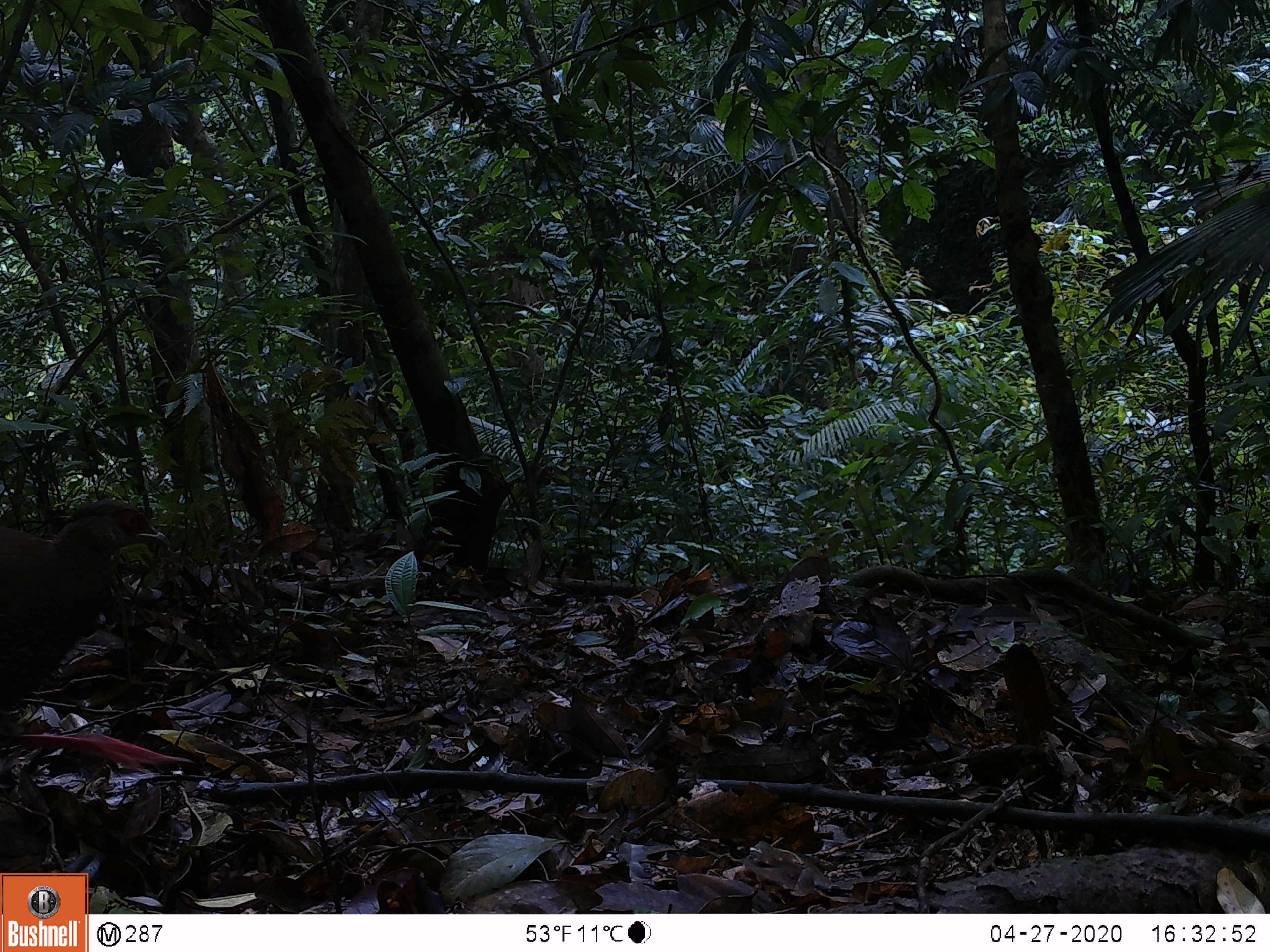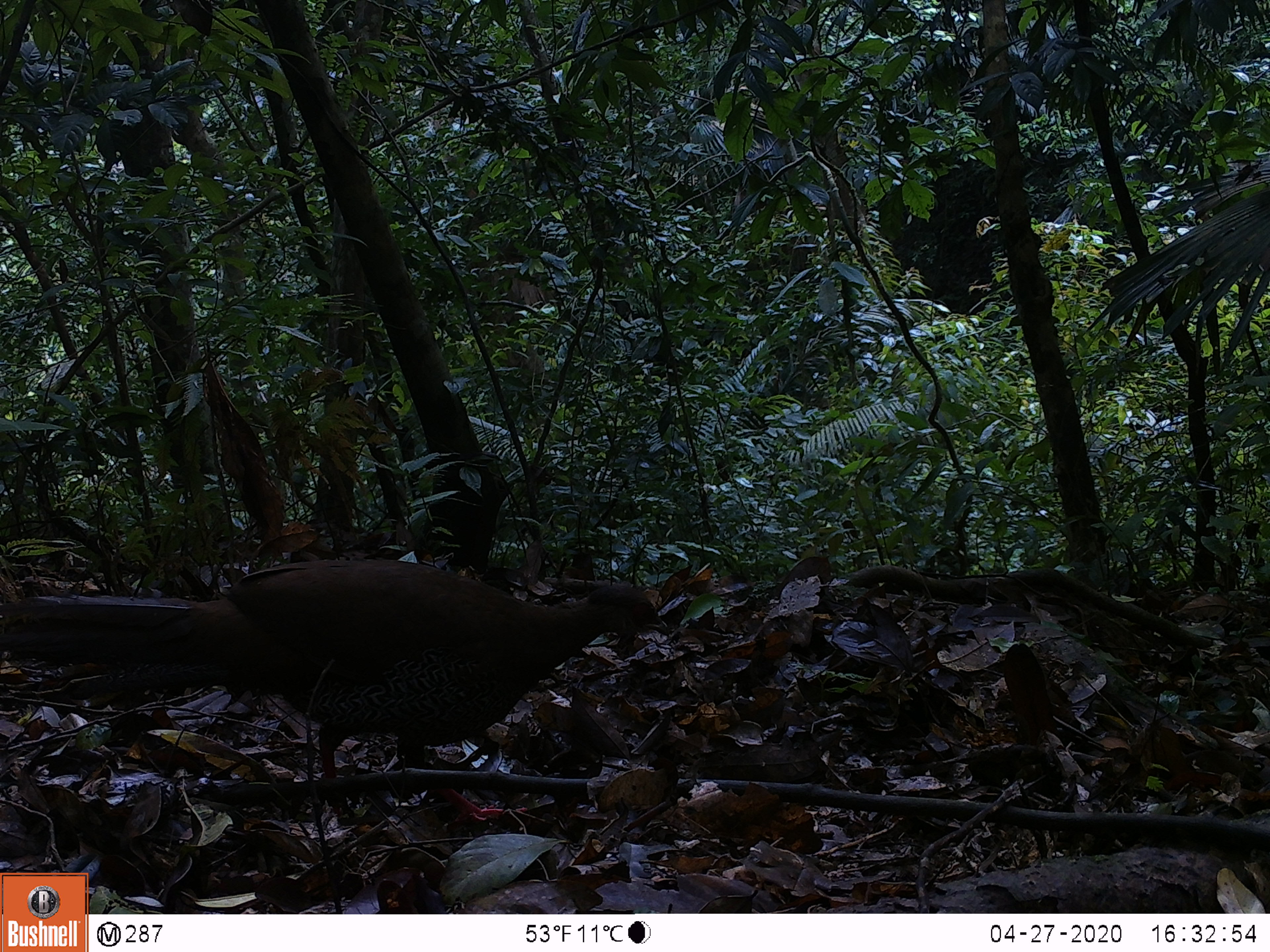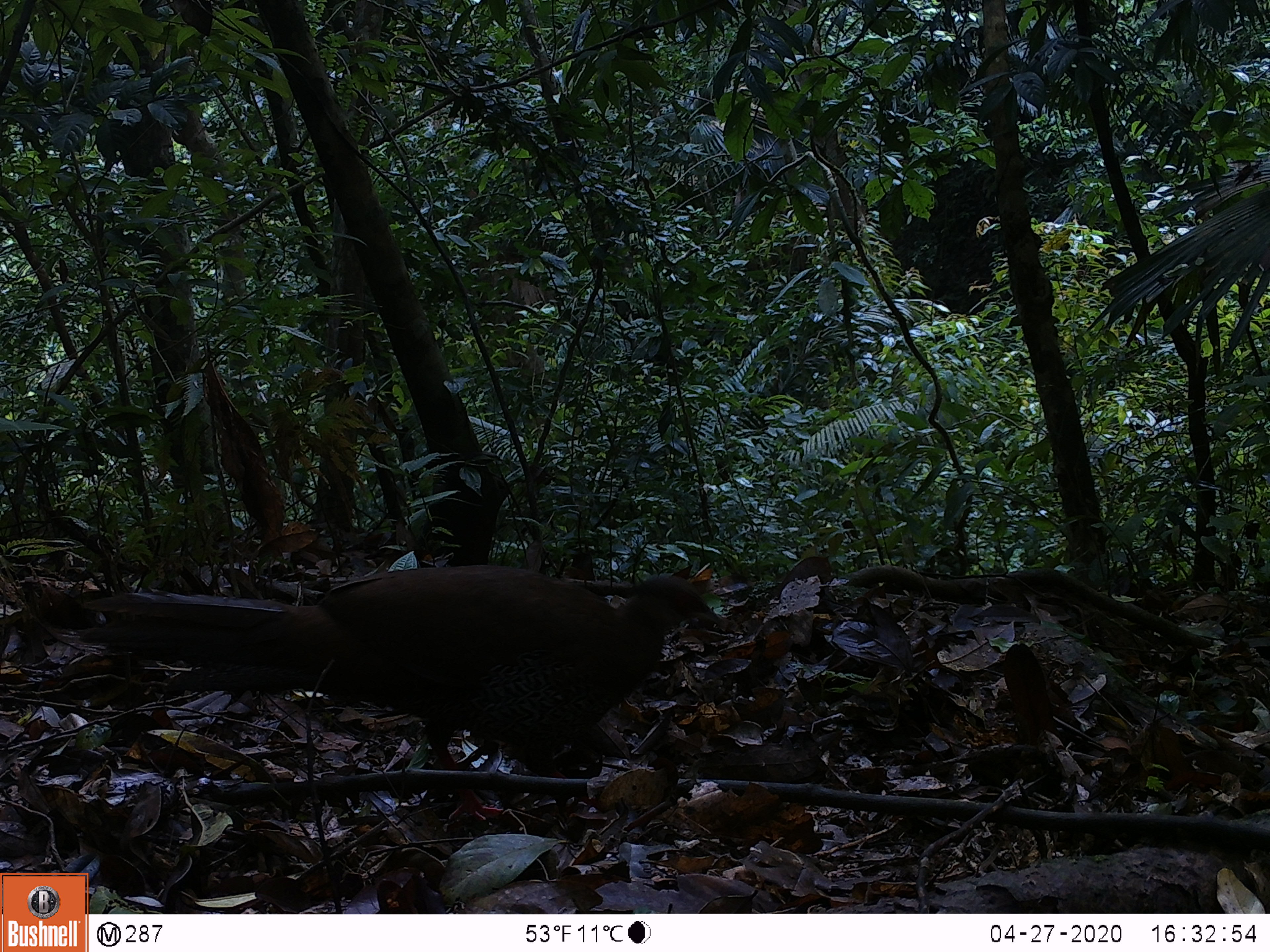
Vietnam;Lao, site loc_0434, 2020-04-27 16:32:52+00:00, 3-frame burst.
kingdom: Animalia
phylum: Chordata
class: Aves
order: Galliformes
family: Phasianidae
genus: Lophura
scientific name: Lophura nycthemera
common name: silver pheasant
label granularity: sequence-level